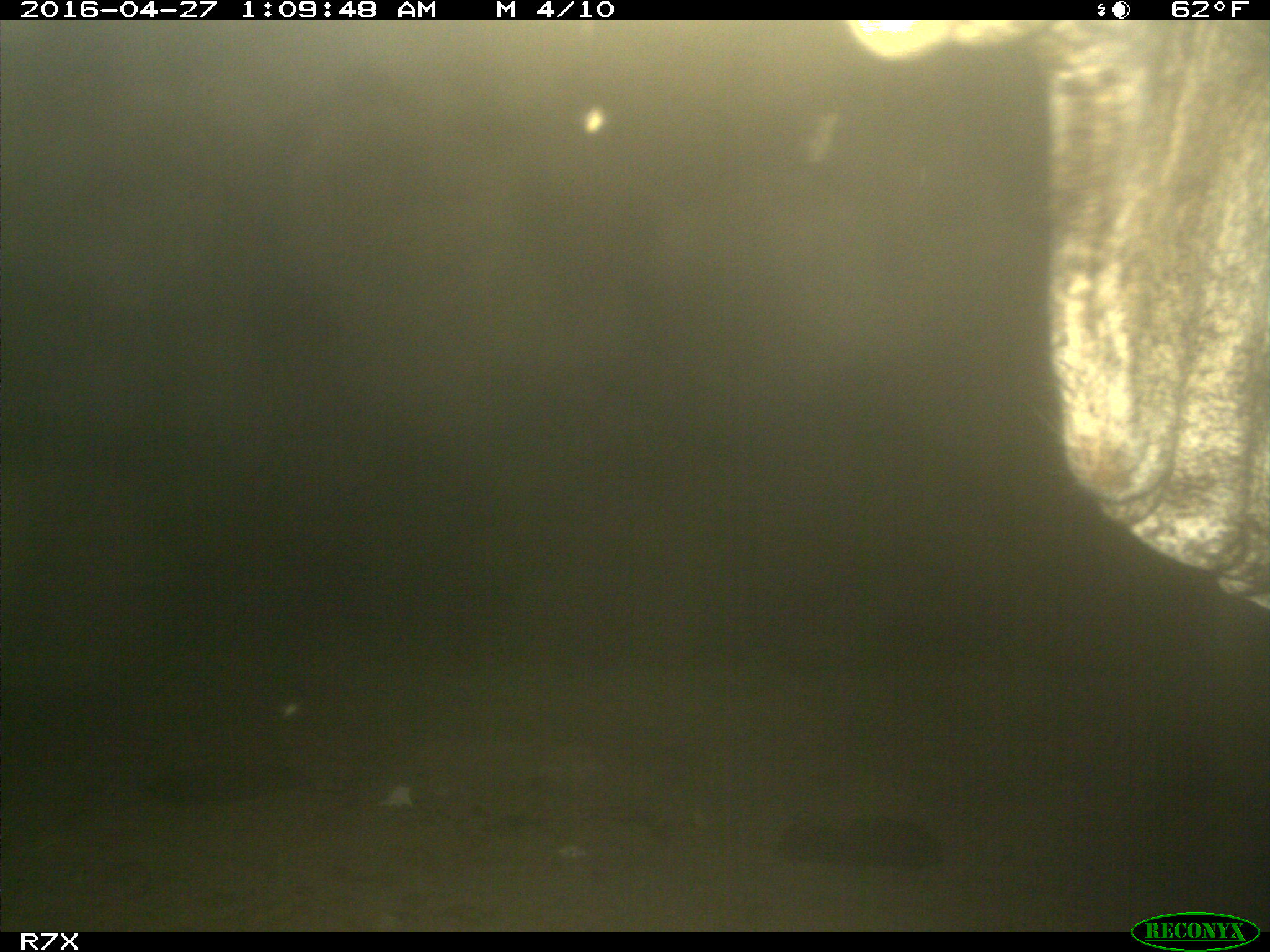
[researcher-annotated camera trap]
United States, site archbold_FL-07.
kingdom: Animalia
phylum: Chordata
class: Mammalia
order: Artiodactyla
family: Bovidae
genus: Bos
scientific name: Bos taurus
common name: domestic cow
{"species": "Bos taurus (domestic cow)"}